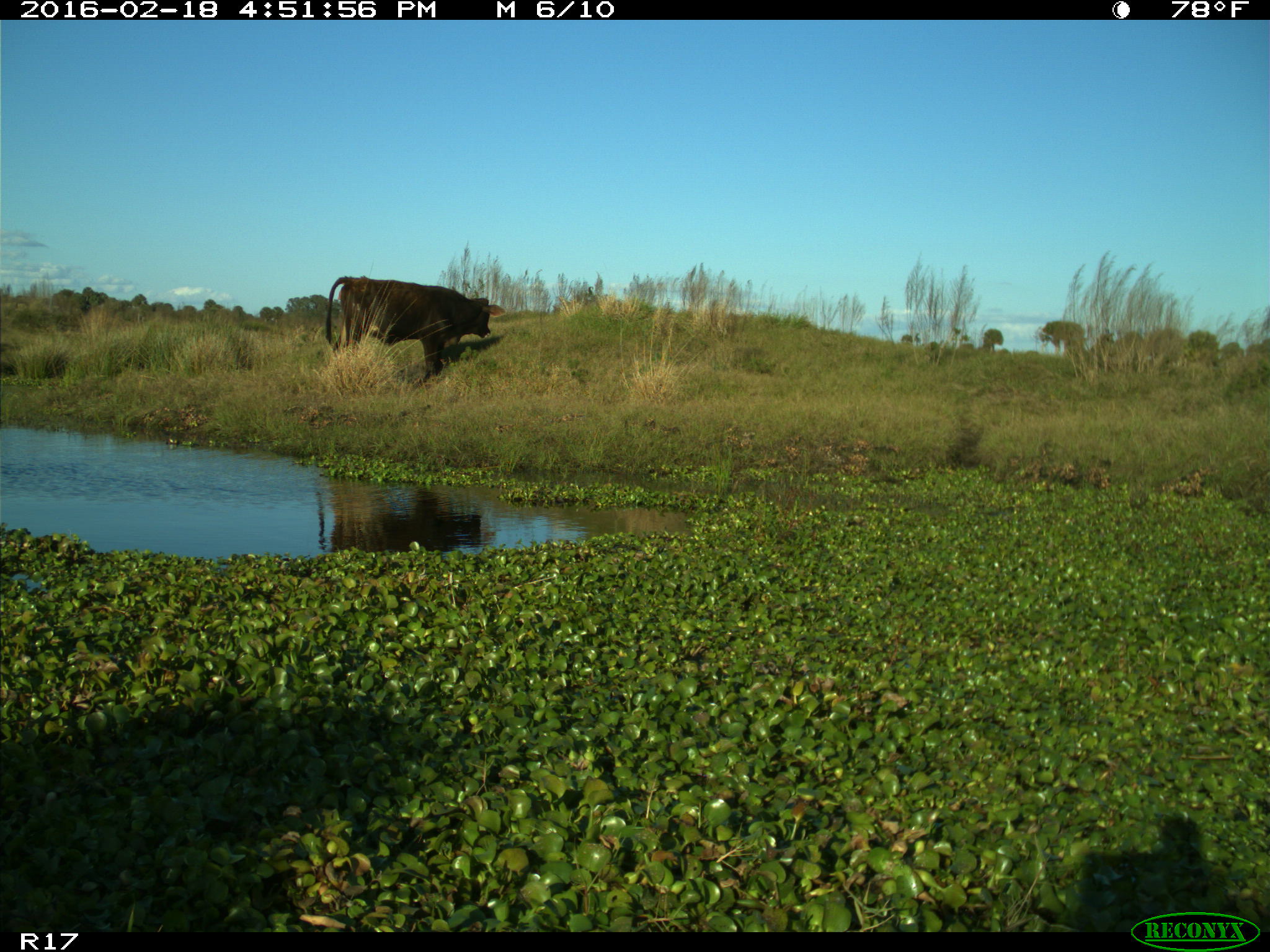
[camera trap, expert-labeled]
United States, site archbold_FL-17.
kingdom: Animalia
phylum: Chordata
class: Mammalia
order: Artiodactyla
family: Bovidae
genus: Bos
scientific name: Bos taurus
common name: domestic cow